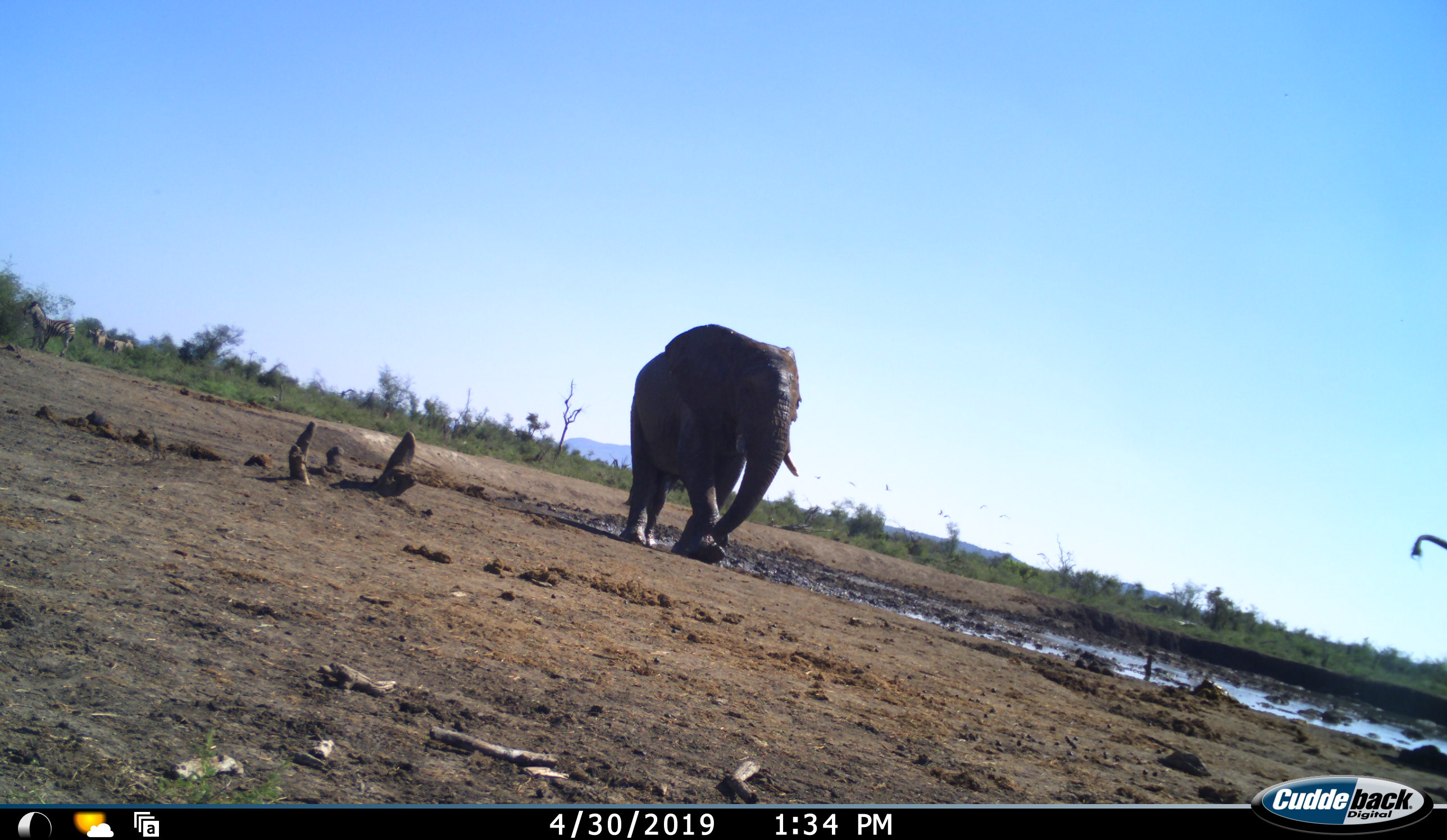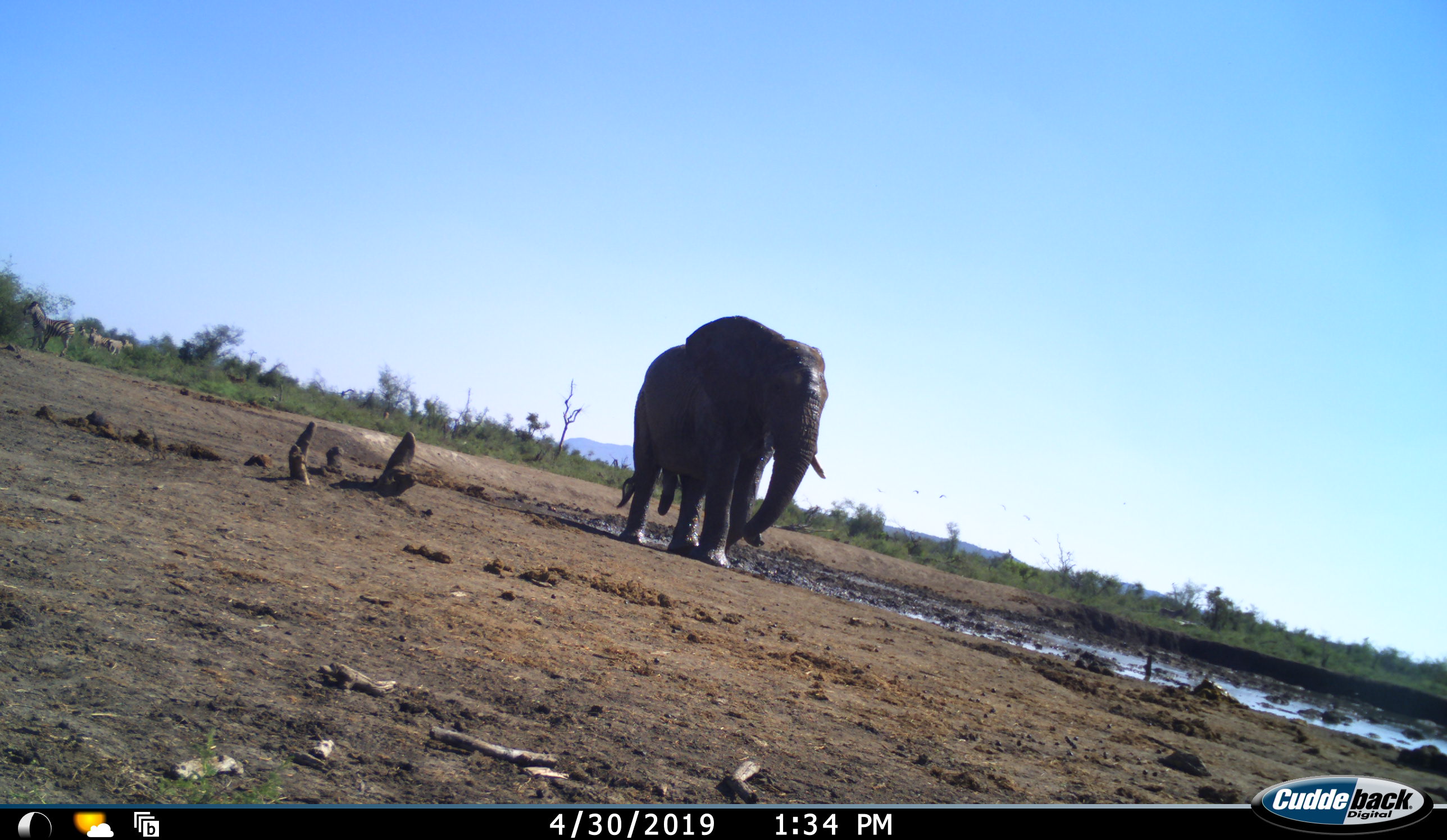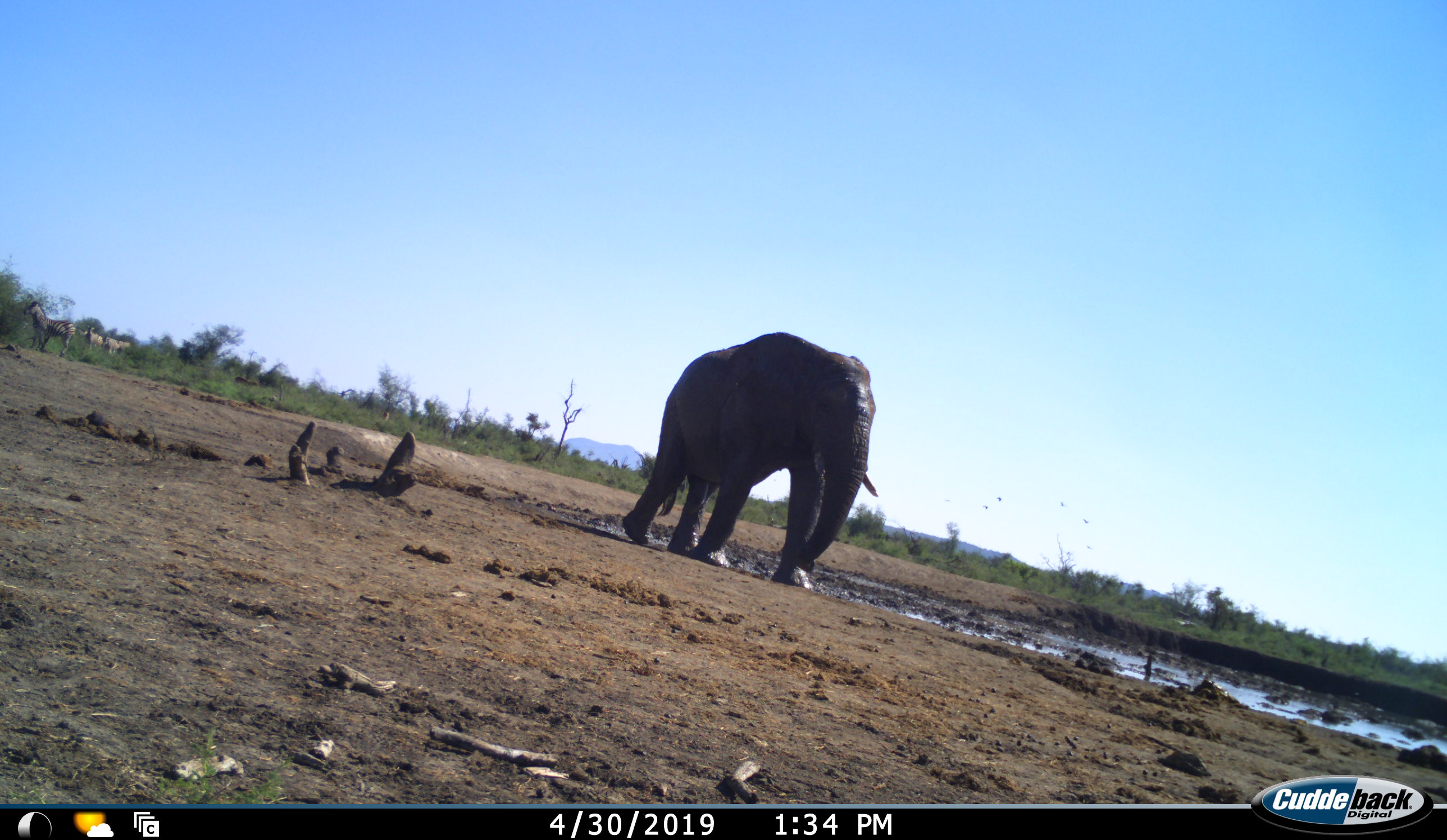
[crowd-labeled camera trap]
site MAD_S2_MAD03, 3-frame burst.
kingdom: Animalia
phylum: Chordata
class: Mammalia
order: Proboscidea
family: Elephantidae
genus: Loxodonta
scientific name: Loxodonta africana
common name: african bush elephant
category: elephant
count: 1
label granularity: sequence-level